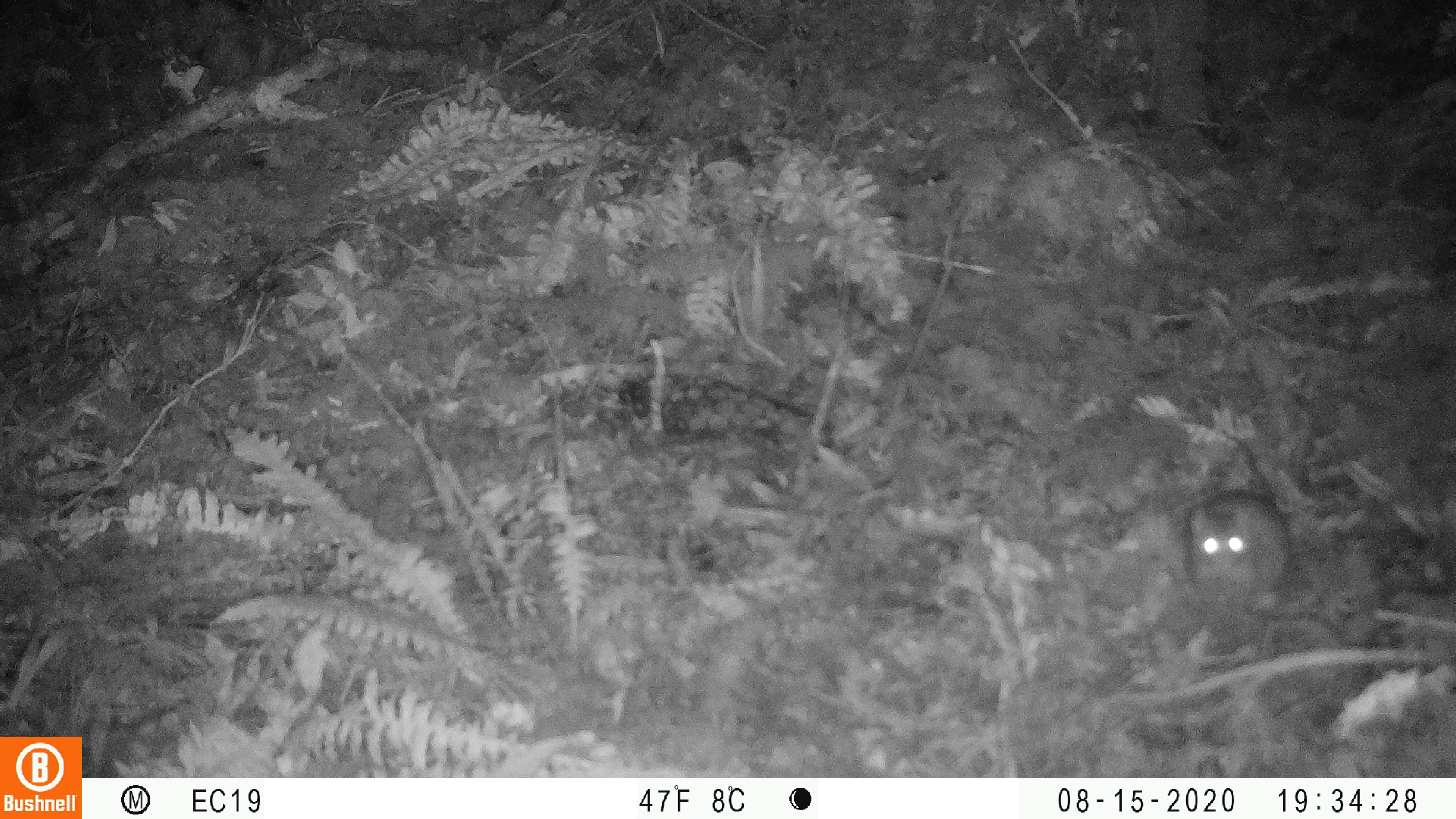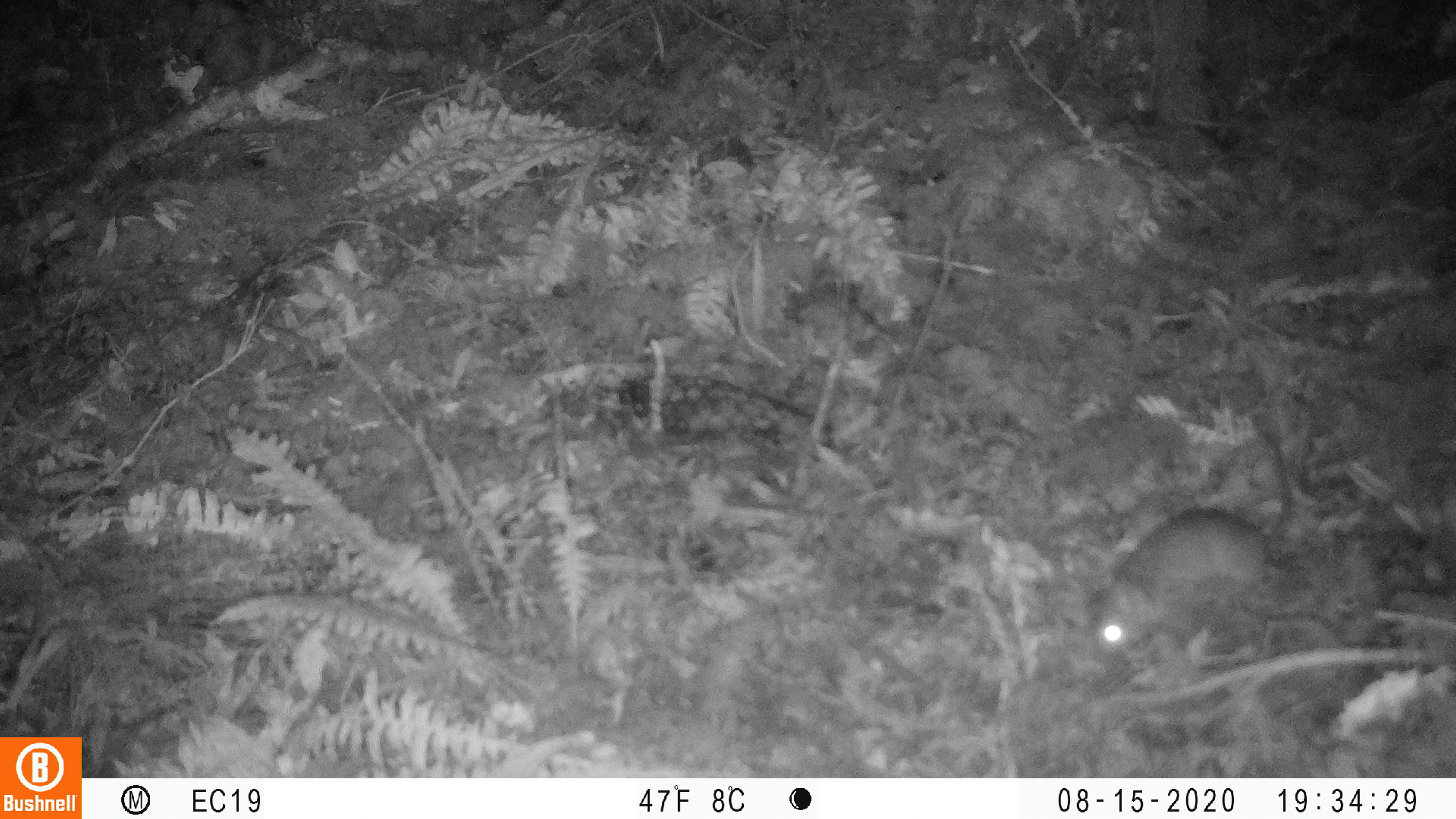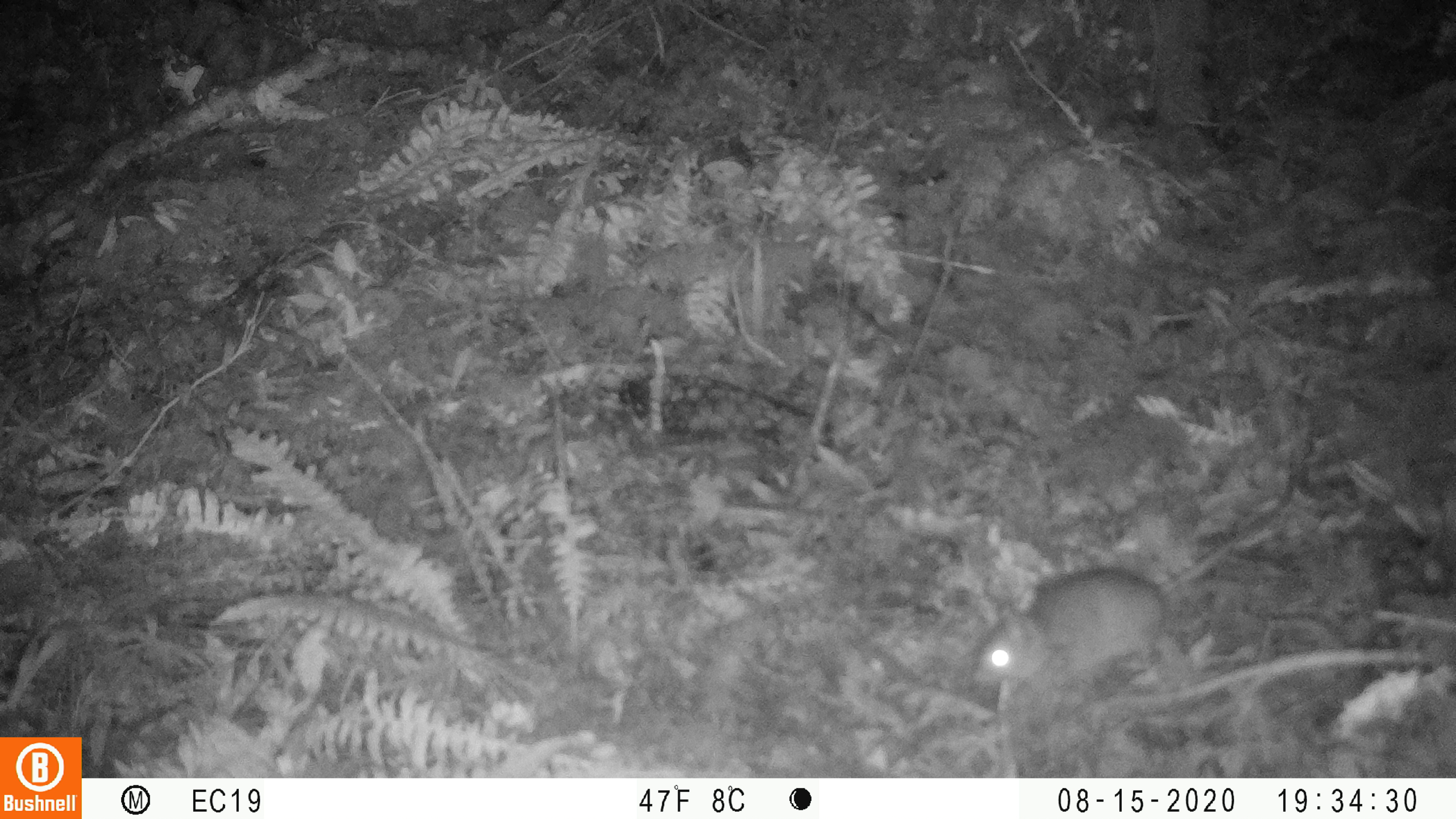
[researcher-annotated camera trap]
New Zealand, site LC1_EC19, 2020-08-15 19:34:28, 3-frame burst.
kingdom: Animalia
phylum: Chordata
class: Mammalia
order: Rodentia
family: Muridae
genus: Rattus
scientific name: Rattus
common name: rat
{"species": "rat (Rattus)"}